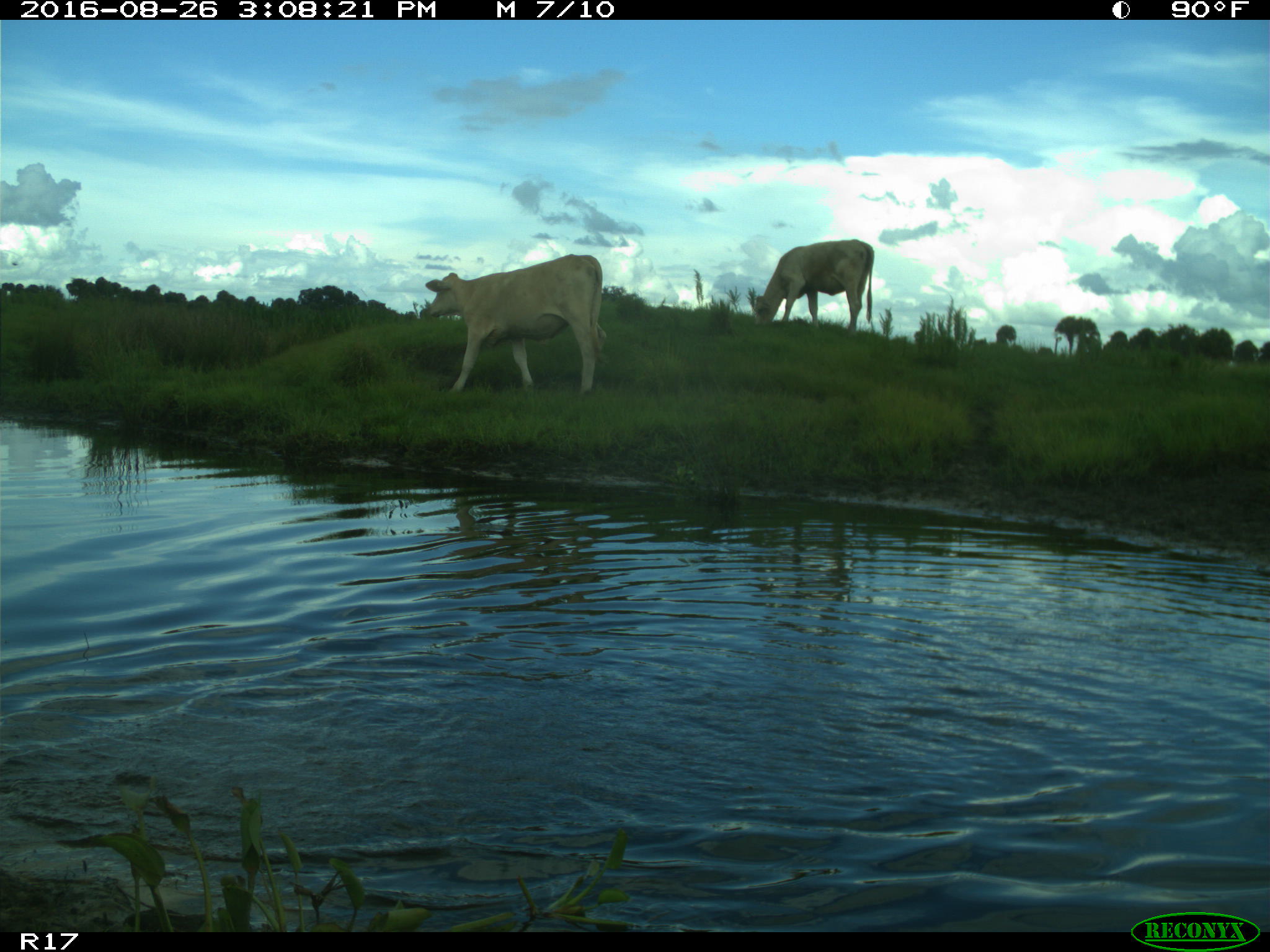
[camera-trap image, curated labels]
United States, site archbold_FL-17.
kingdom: Animalia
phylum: Chordata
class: Mammalia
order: Artiodactyla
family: Bovidae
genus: Bos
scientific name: Bos taurus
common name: domestic cow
Bos taurus (domestic cow).